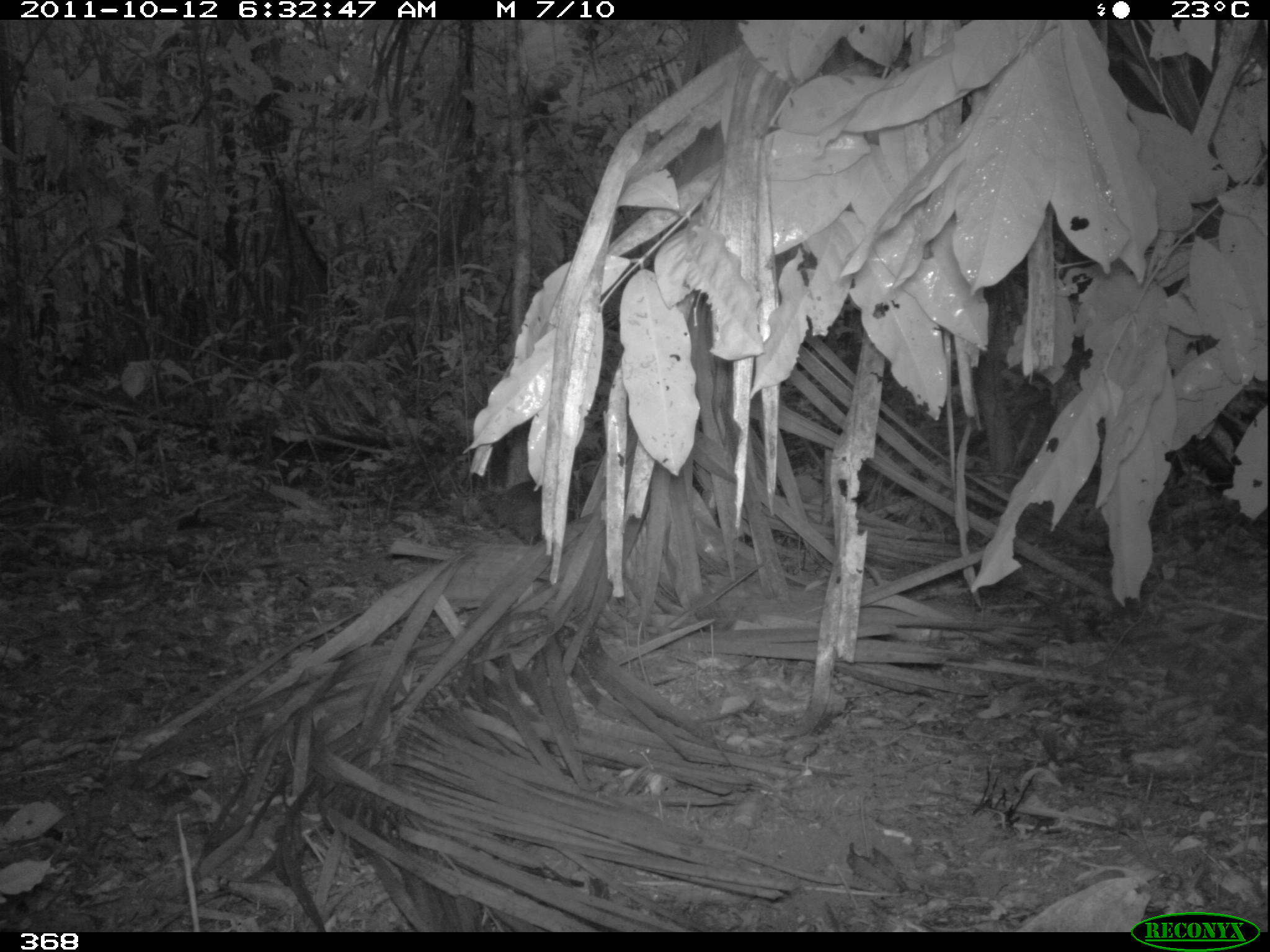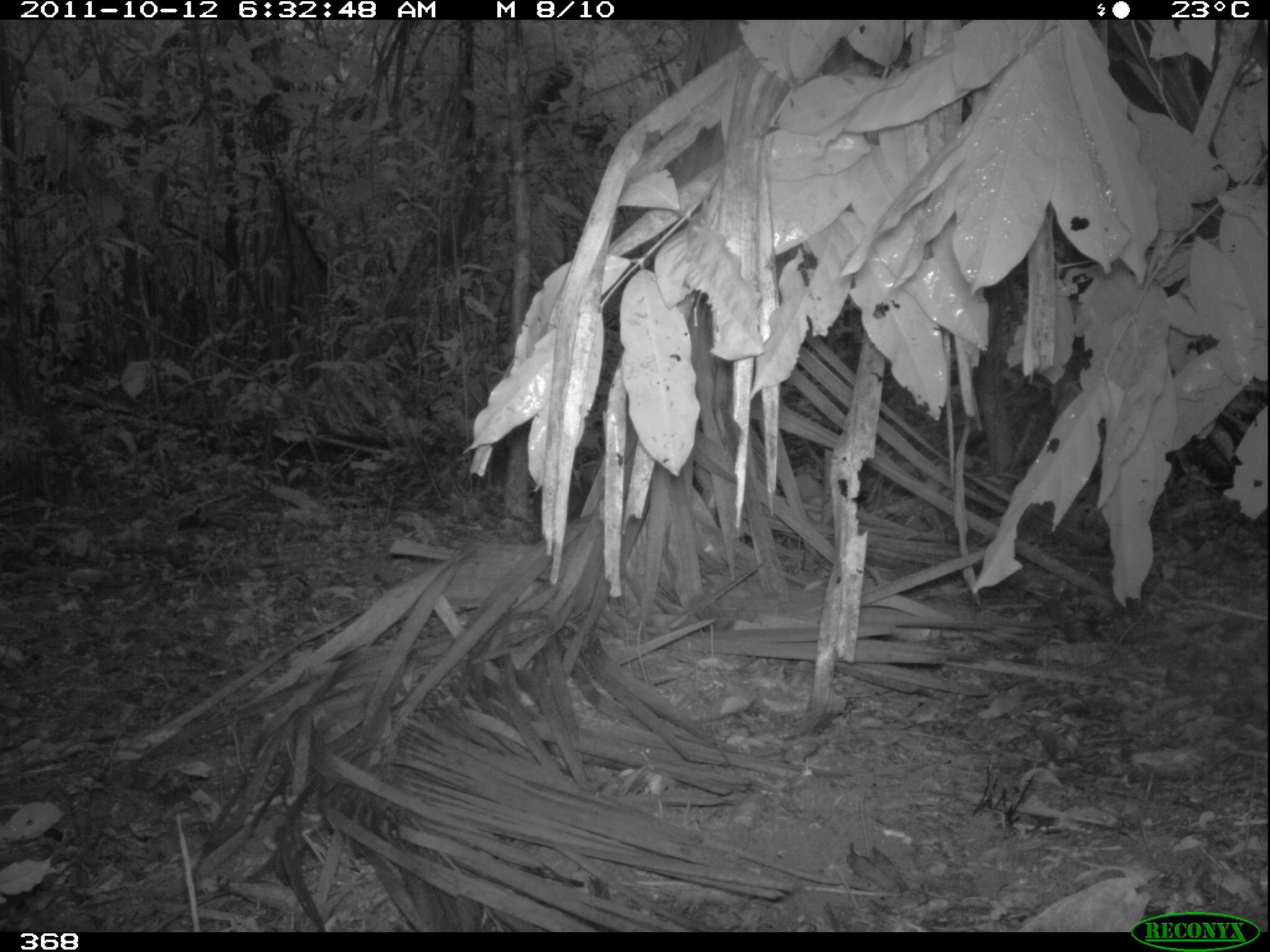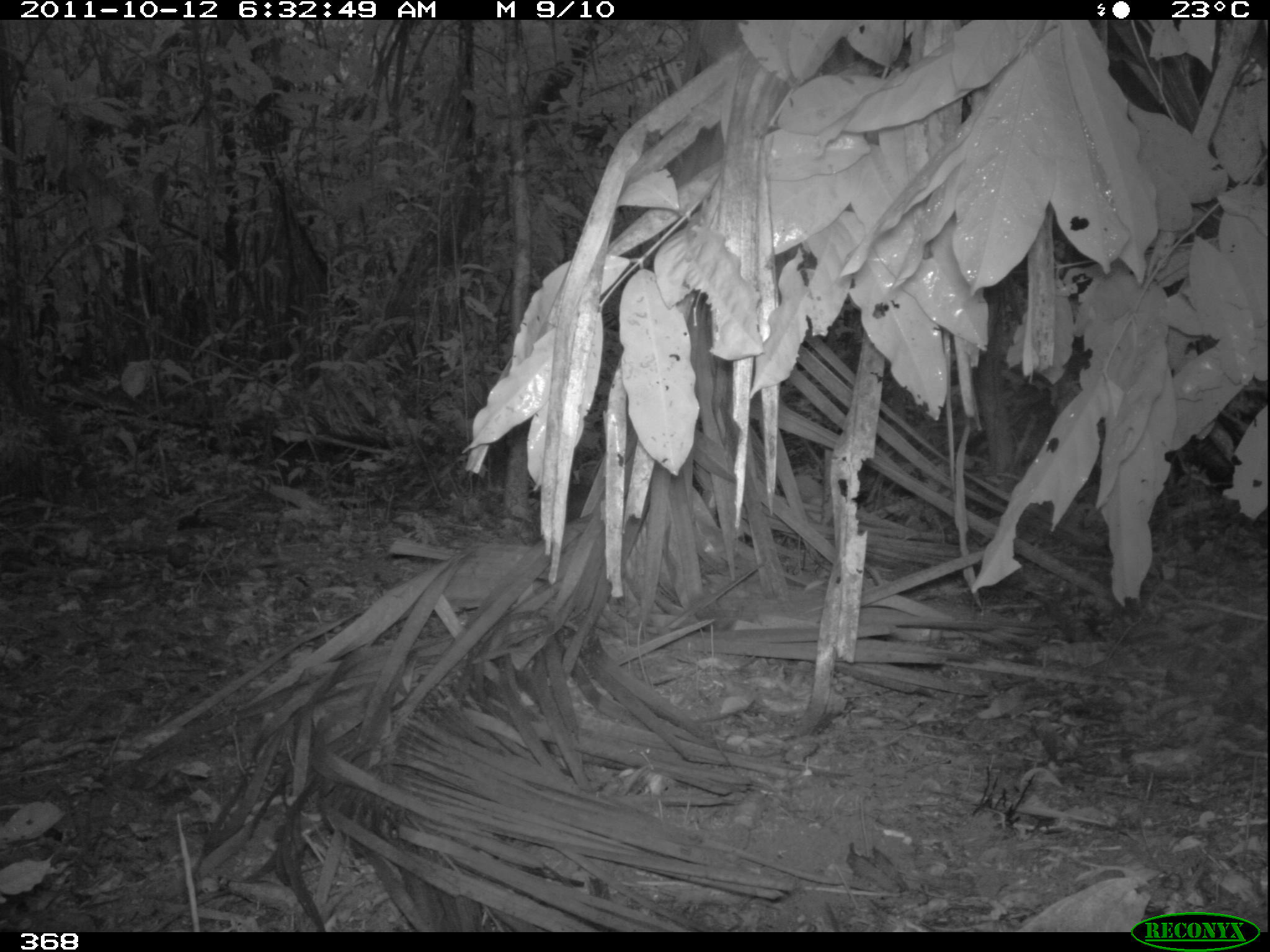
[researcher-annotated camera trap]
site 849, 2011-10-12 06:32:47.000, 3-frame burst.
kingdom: Animalia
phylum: Chordata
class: Aves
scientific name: Aves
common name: bird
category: unknown bird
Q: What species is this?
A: Unknown bird (bird) (Aves).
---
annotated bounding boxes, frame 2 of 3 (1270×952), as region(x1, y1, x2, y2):
unknown bird: region(519, 469, 582, 539)